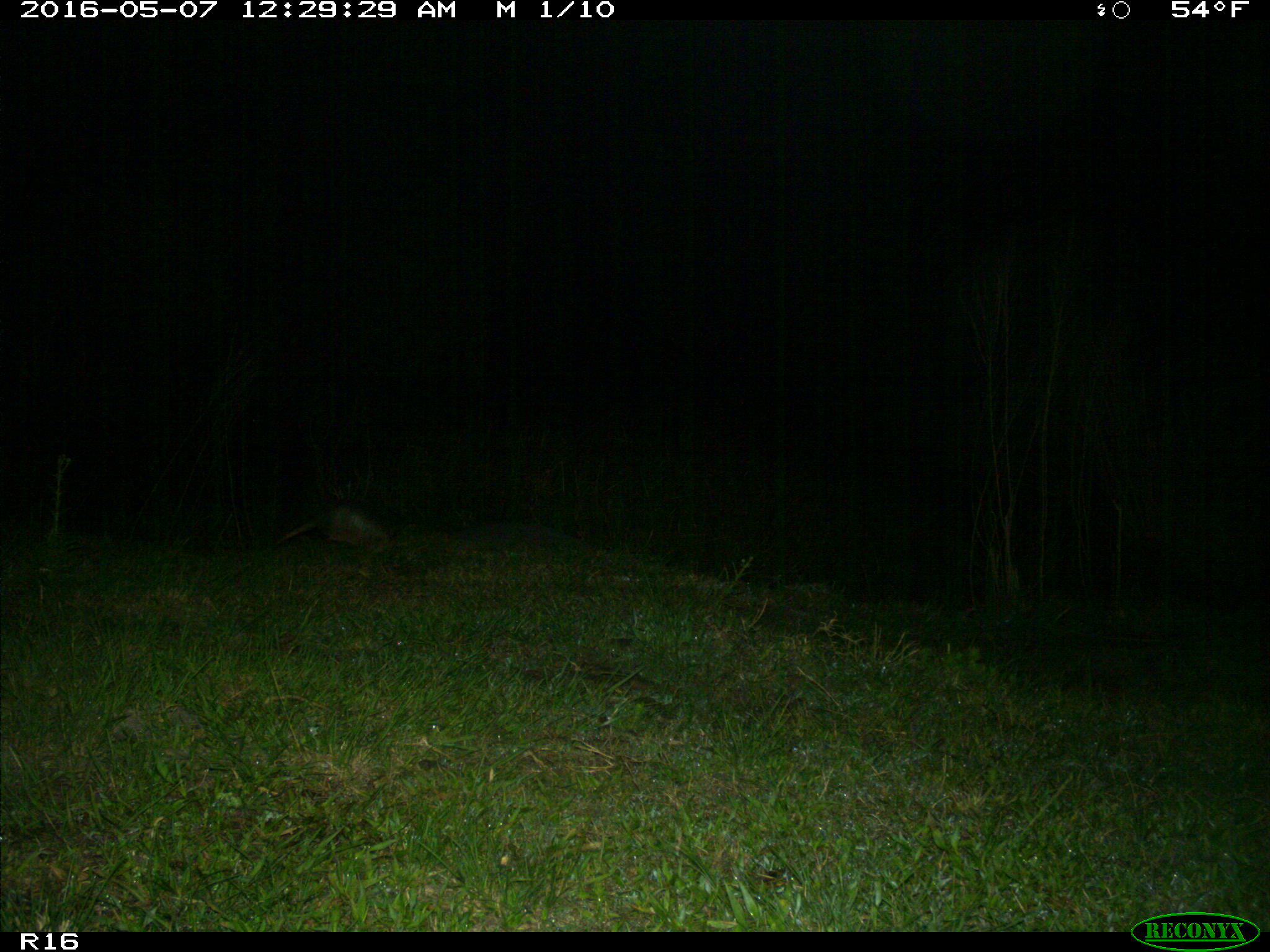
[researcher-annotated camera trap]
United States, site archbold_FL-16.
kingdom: Animalia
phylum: Chordata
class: Mammalia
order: Cingulata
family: Dasypodidae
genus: Dasypus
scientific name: Dasypus novemcinctus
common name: nine-banded armadillo